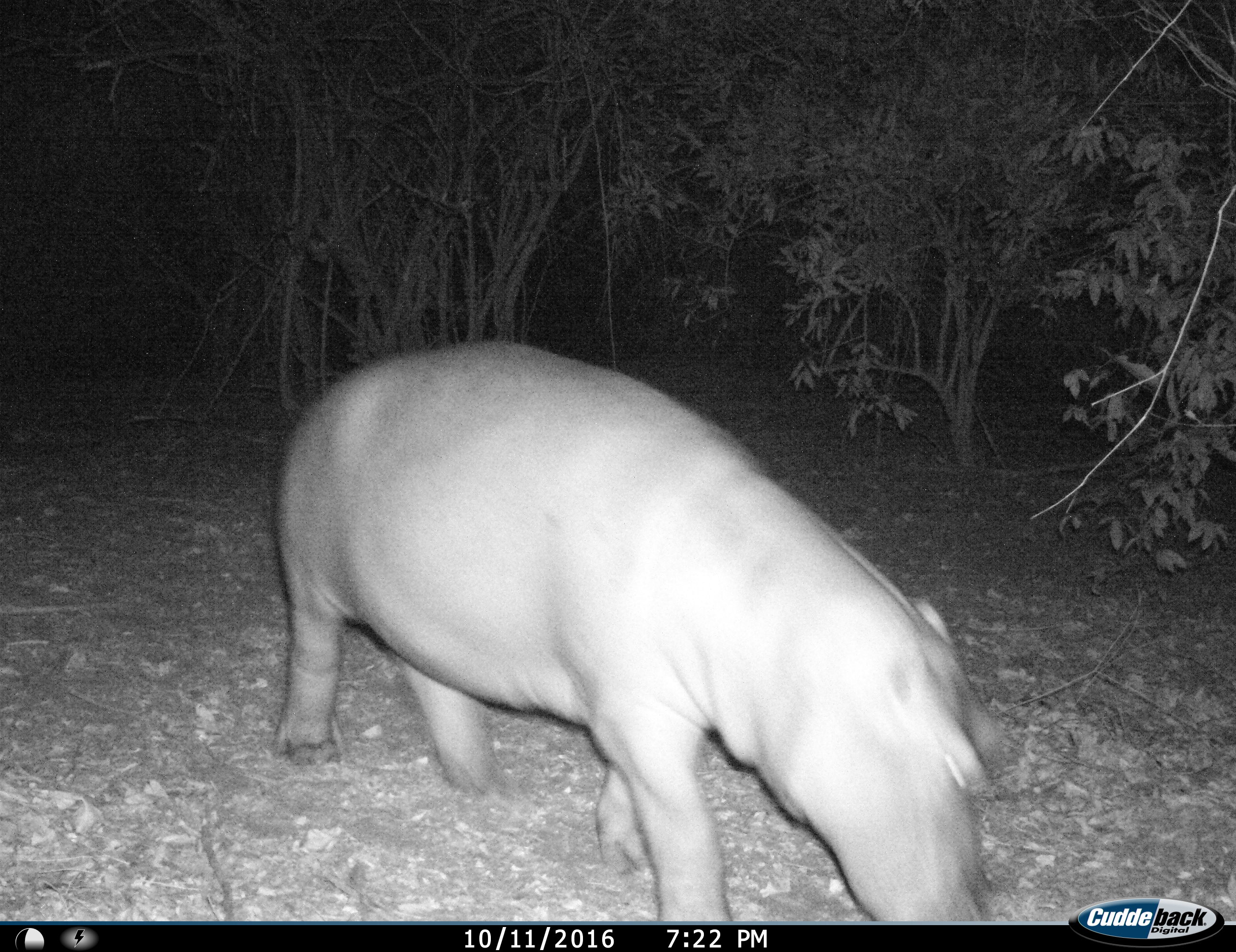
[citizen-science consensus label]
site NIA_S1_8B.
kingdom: Animalia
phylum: Chordata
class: Mammalia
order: Artiodactyla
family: Hippopotamidae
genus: Hippopotamus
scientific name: Hippopotamus amphibius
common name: hippopotamus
Hippopotamus (Hippopotamus amphibius), count 1. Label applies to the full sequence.